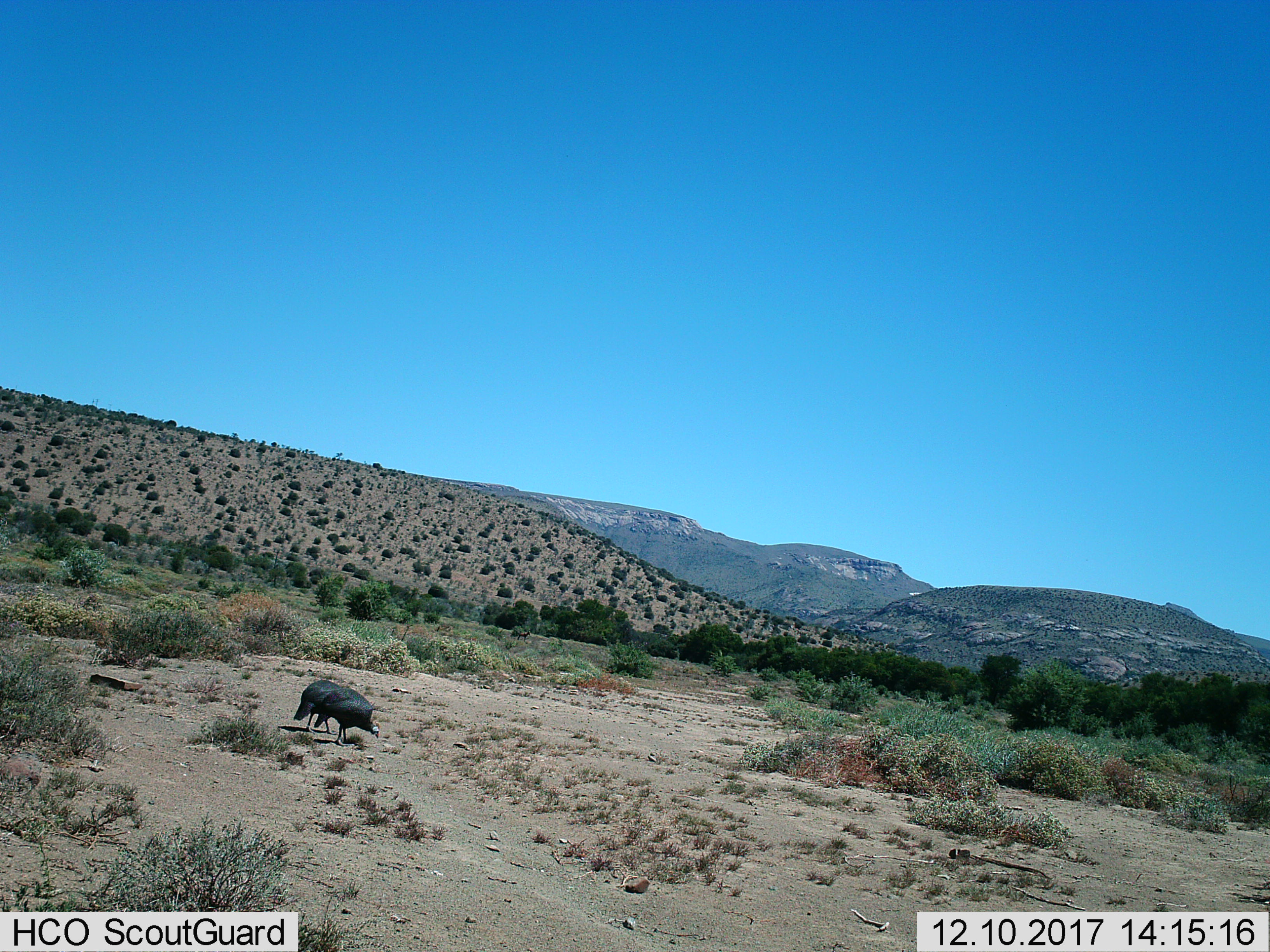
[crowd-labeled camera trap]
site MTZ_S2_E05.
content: unidentified animal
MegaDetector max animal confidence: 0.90